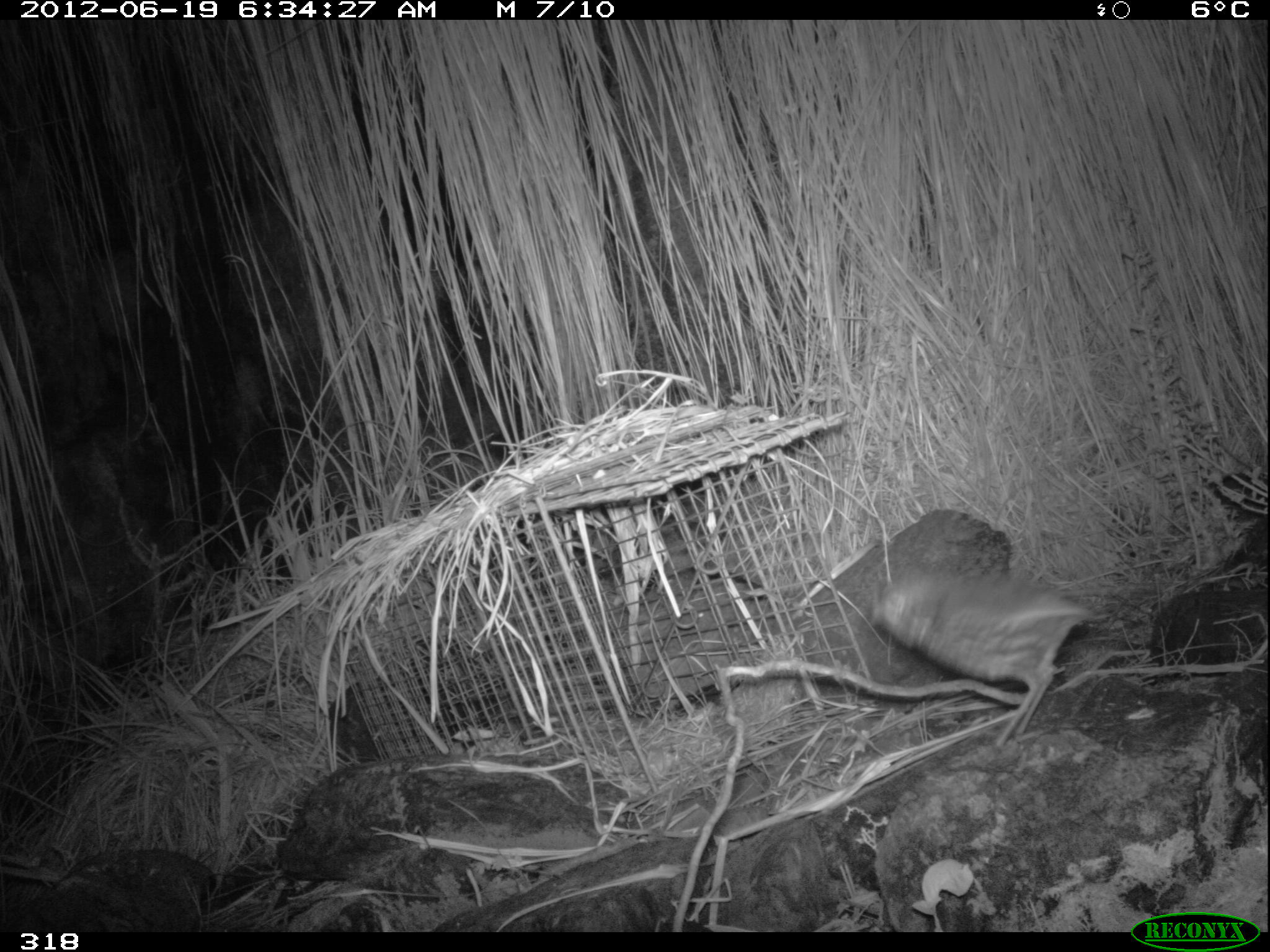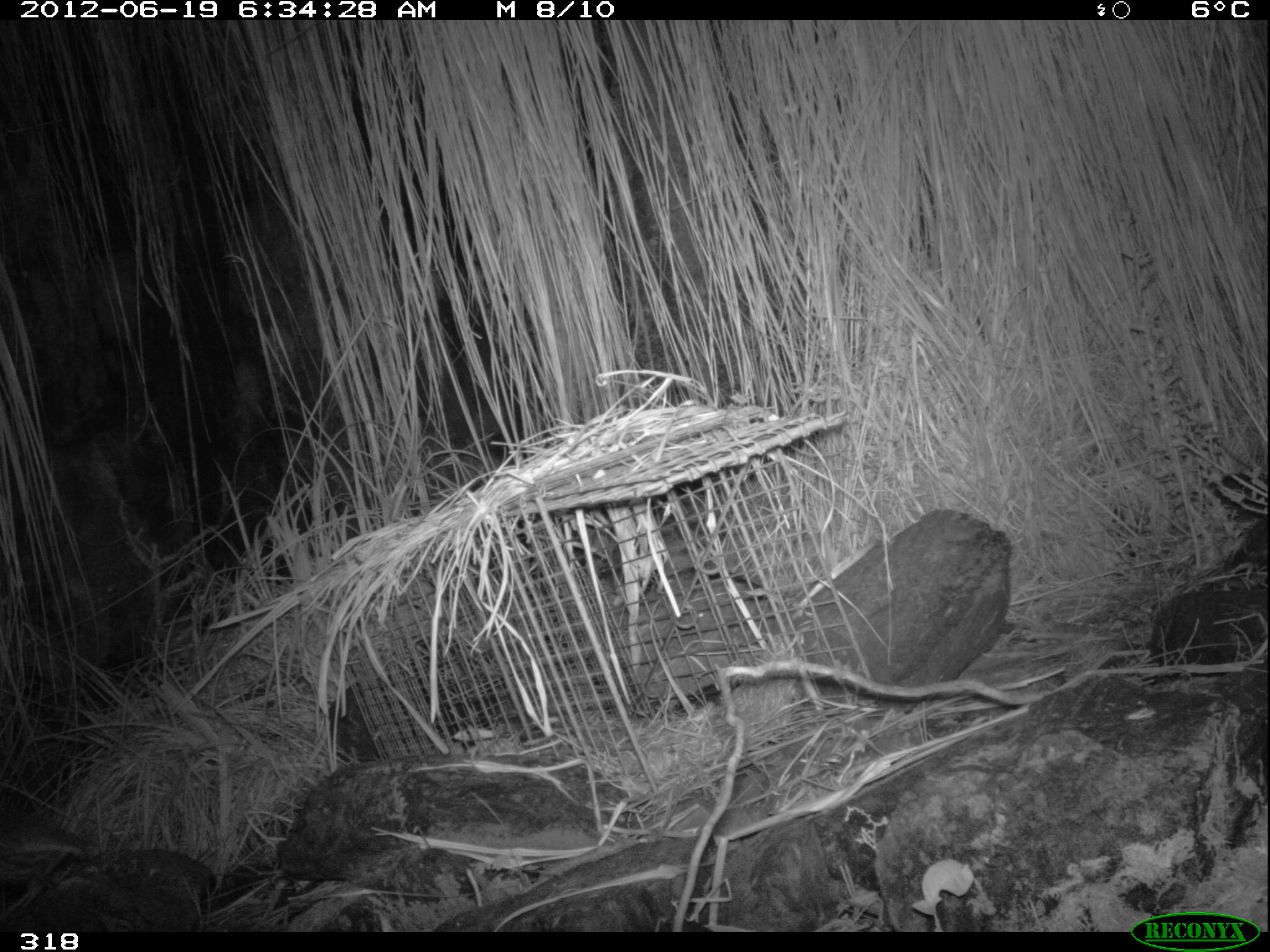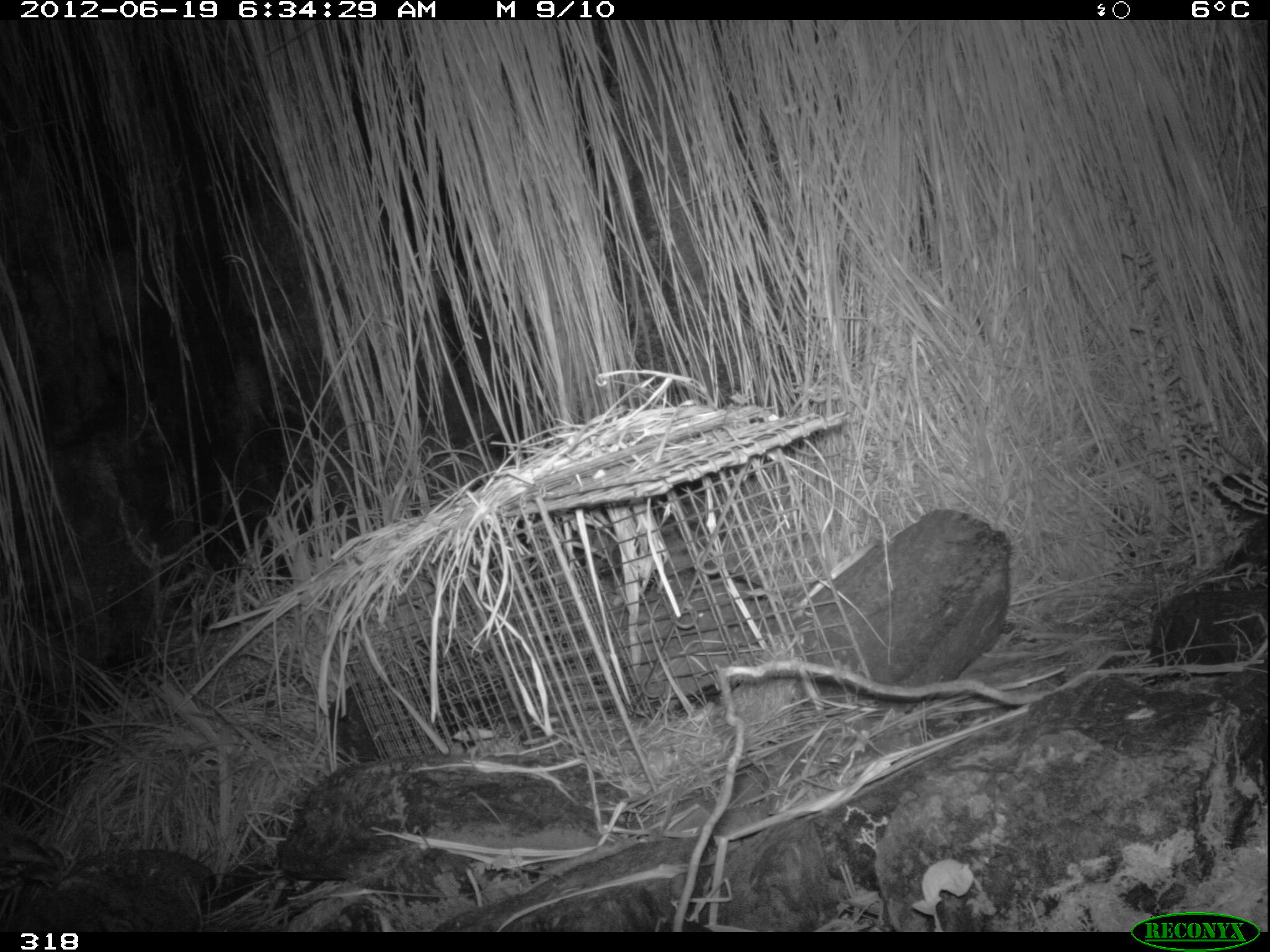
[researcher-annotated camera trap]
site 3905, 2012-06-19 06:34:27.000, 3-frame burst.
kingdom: Animalia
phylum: Chordata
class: Aves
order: Passeriformes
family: Grallariidae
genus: Grallaria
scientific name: Grallaria andicolus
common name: stripe-headed antpitta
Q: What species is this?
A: Grallaria andicolus (stripe-headed antpitta).